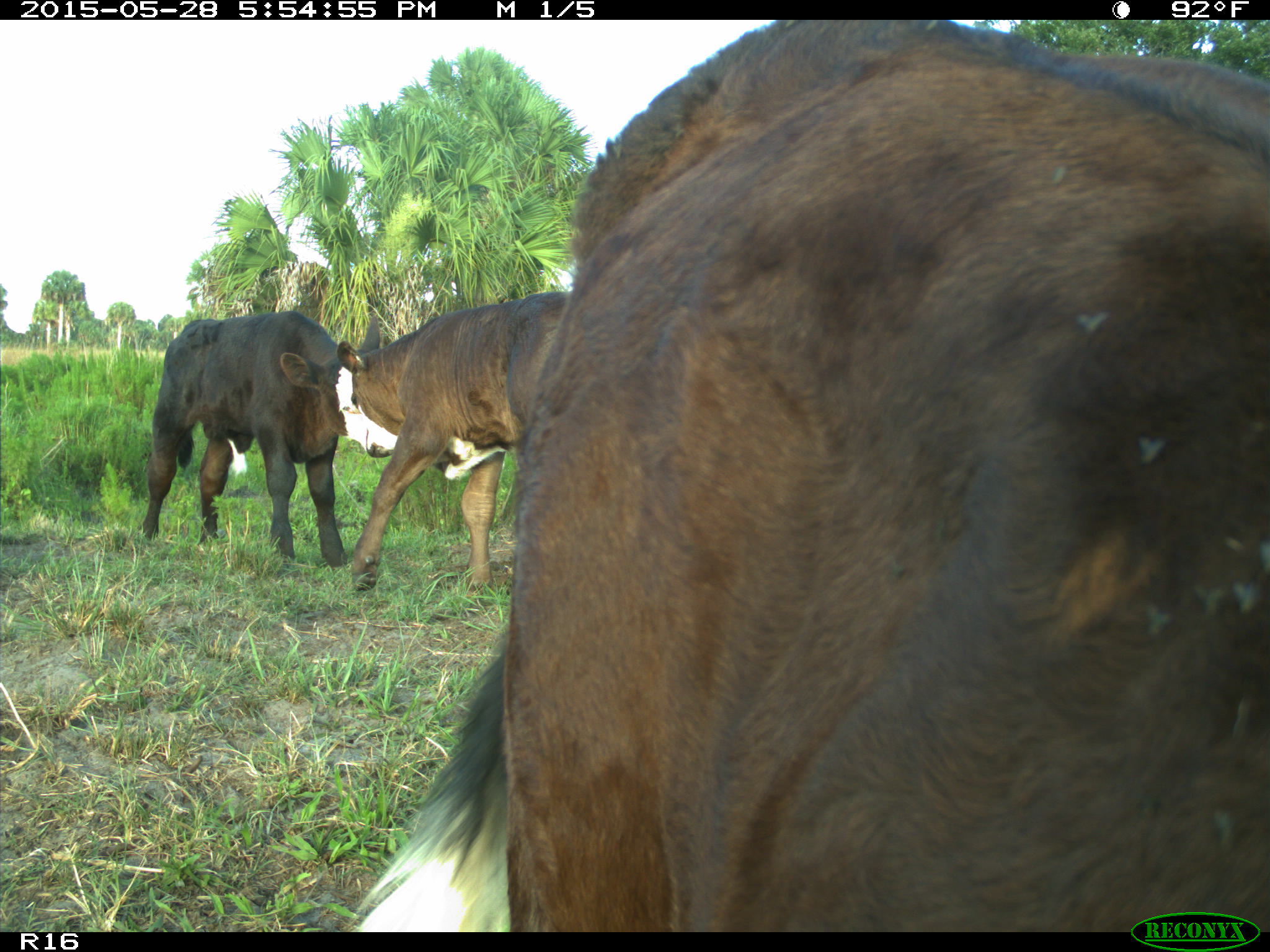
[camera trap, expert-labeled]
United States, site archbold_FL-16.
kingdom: Animalia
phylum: Chordata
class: Mammalia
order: Artiodactyla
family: Bovidae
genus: Bos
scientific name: Bos taurus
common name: domestic cow